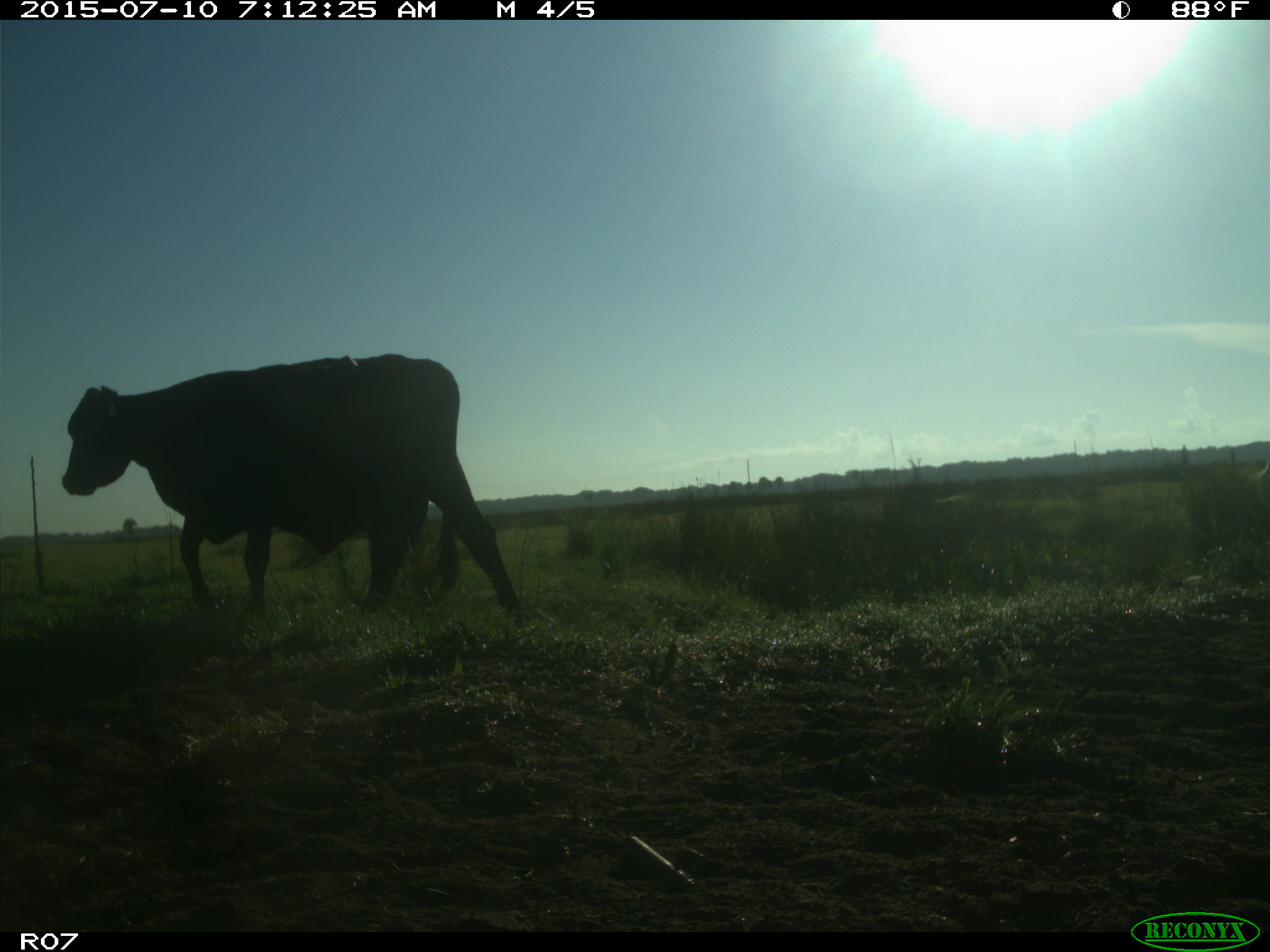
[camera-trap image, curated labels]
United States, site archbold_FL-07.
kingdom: Animalia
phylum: Chordata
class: Mammalia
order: Artiodactyla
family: Bovidae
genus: Bos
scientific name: Bos taurus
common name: domestic cow